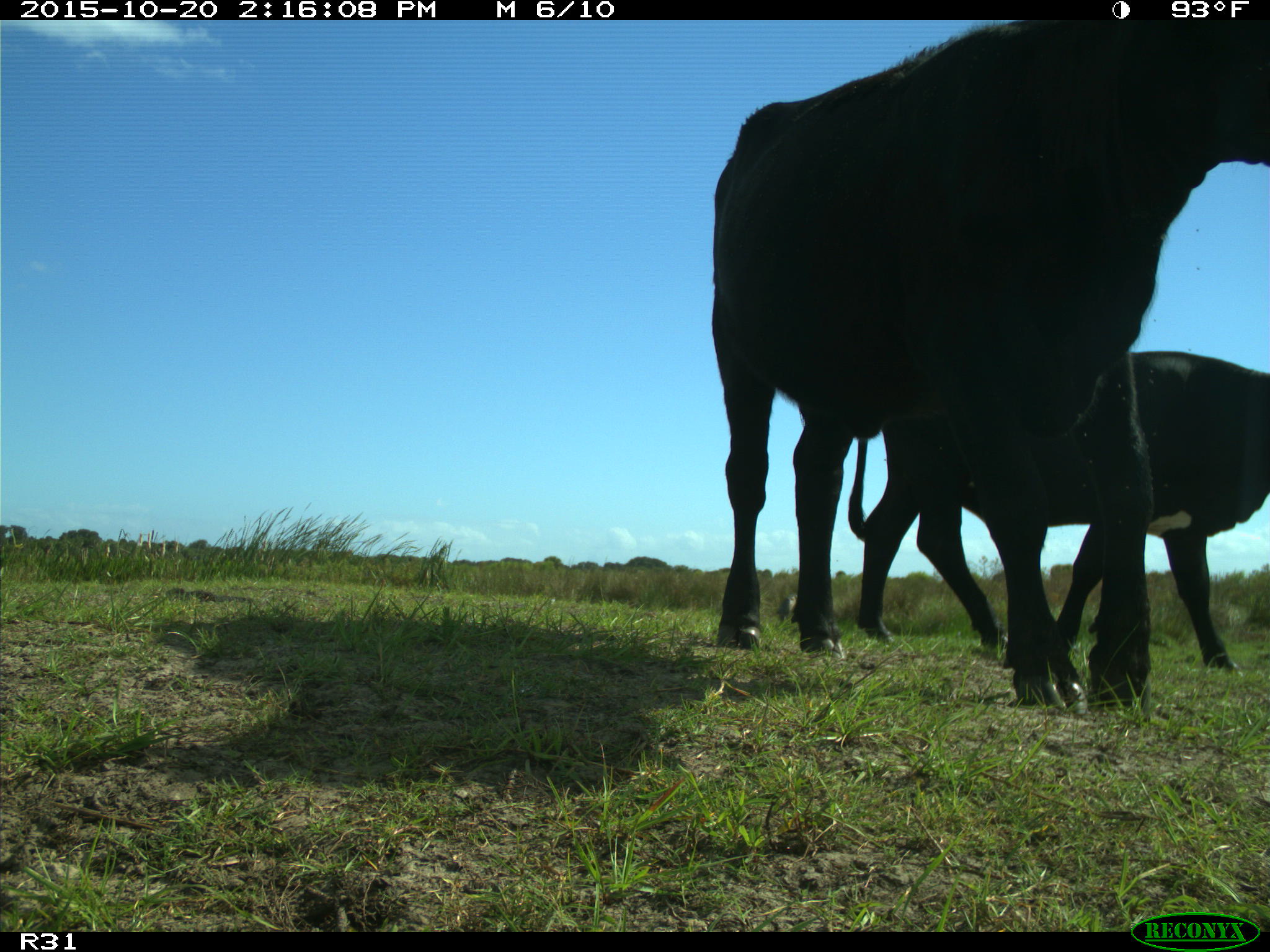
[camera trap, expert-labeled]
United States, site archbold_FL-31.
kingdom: Animalia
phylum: Chordata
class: Mammalia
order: Artiodactyla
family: Bovidae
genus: Bos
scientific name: Bos taurus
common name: domestic cow